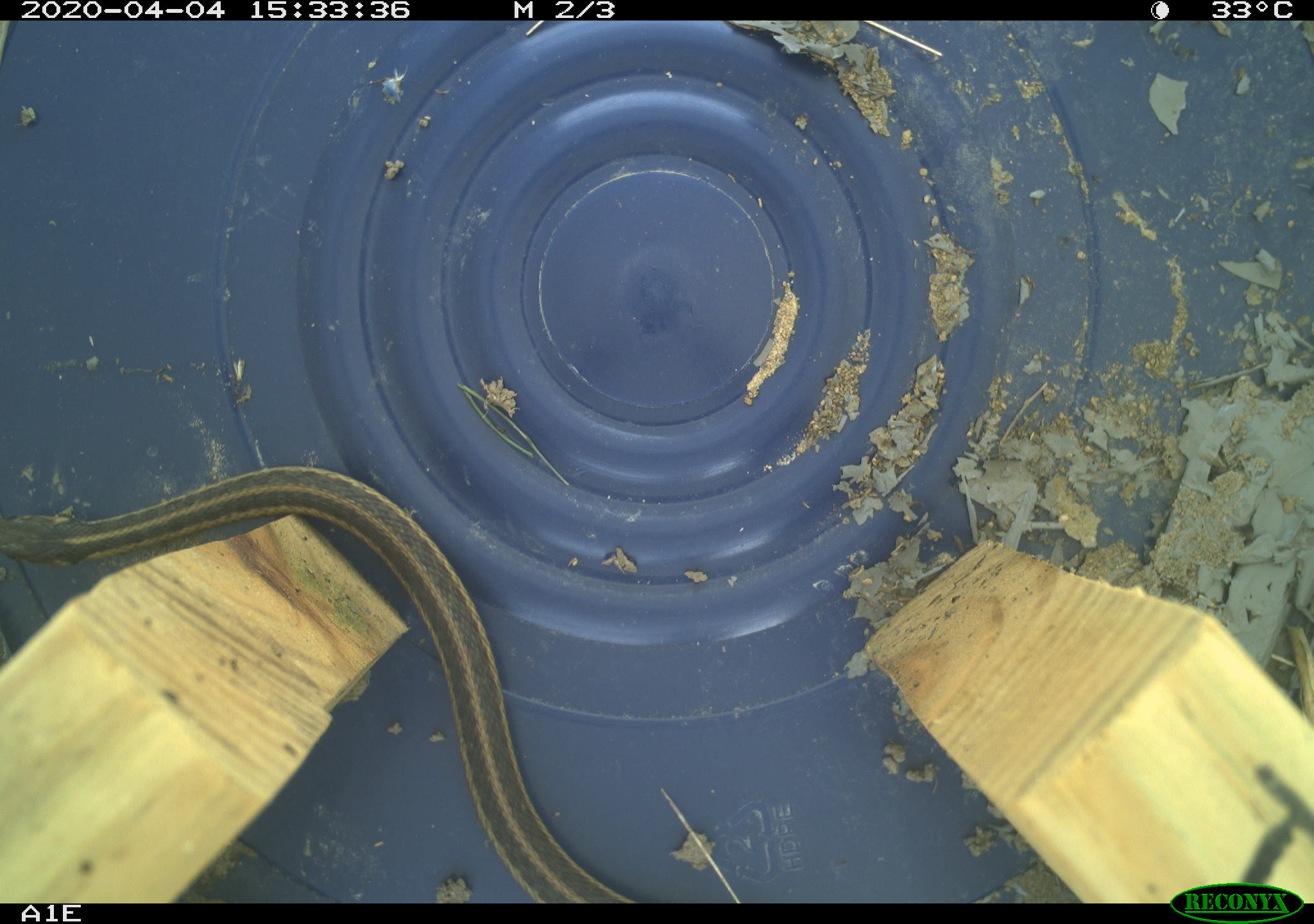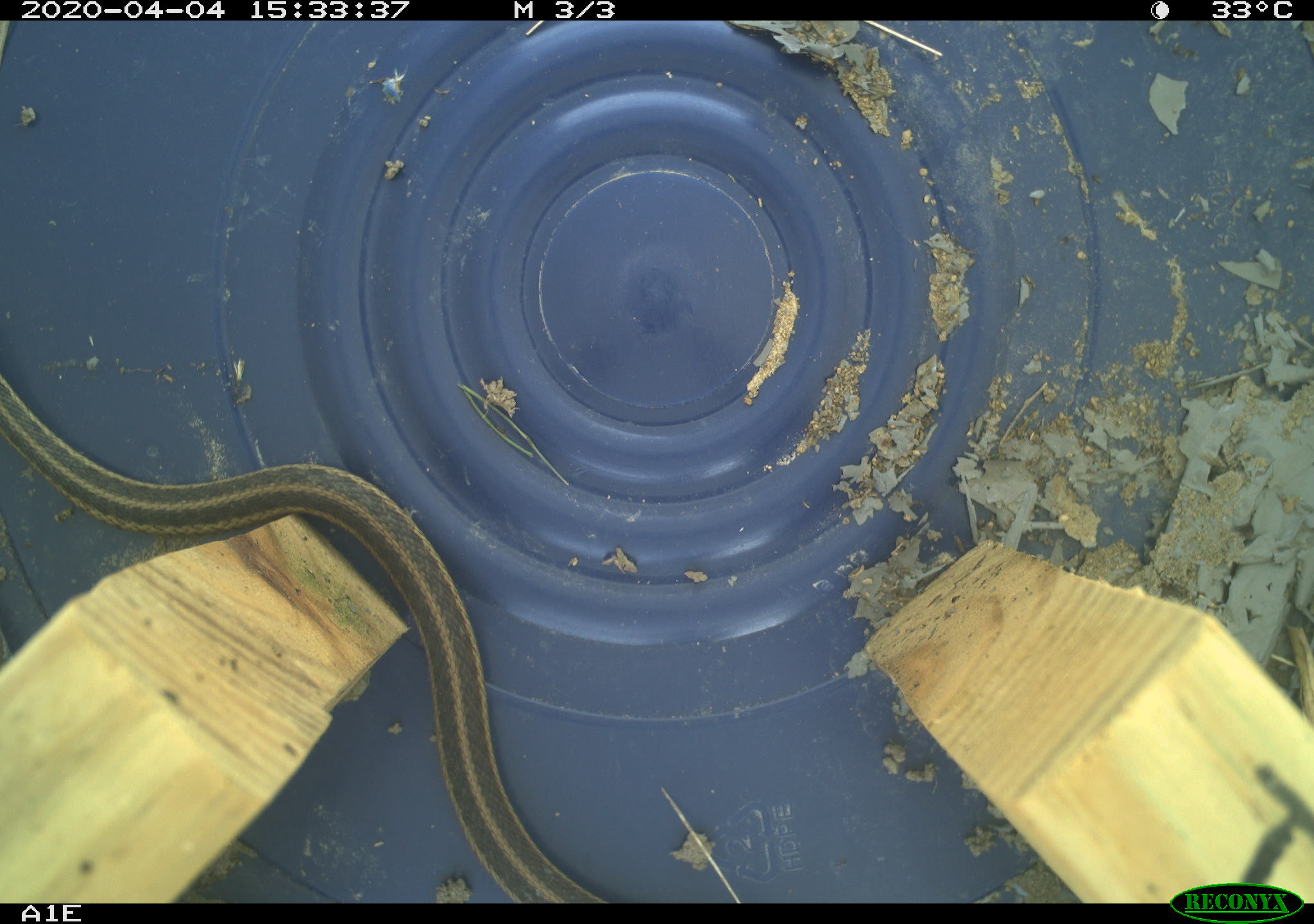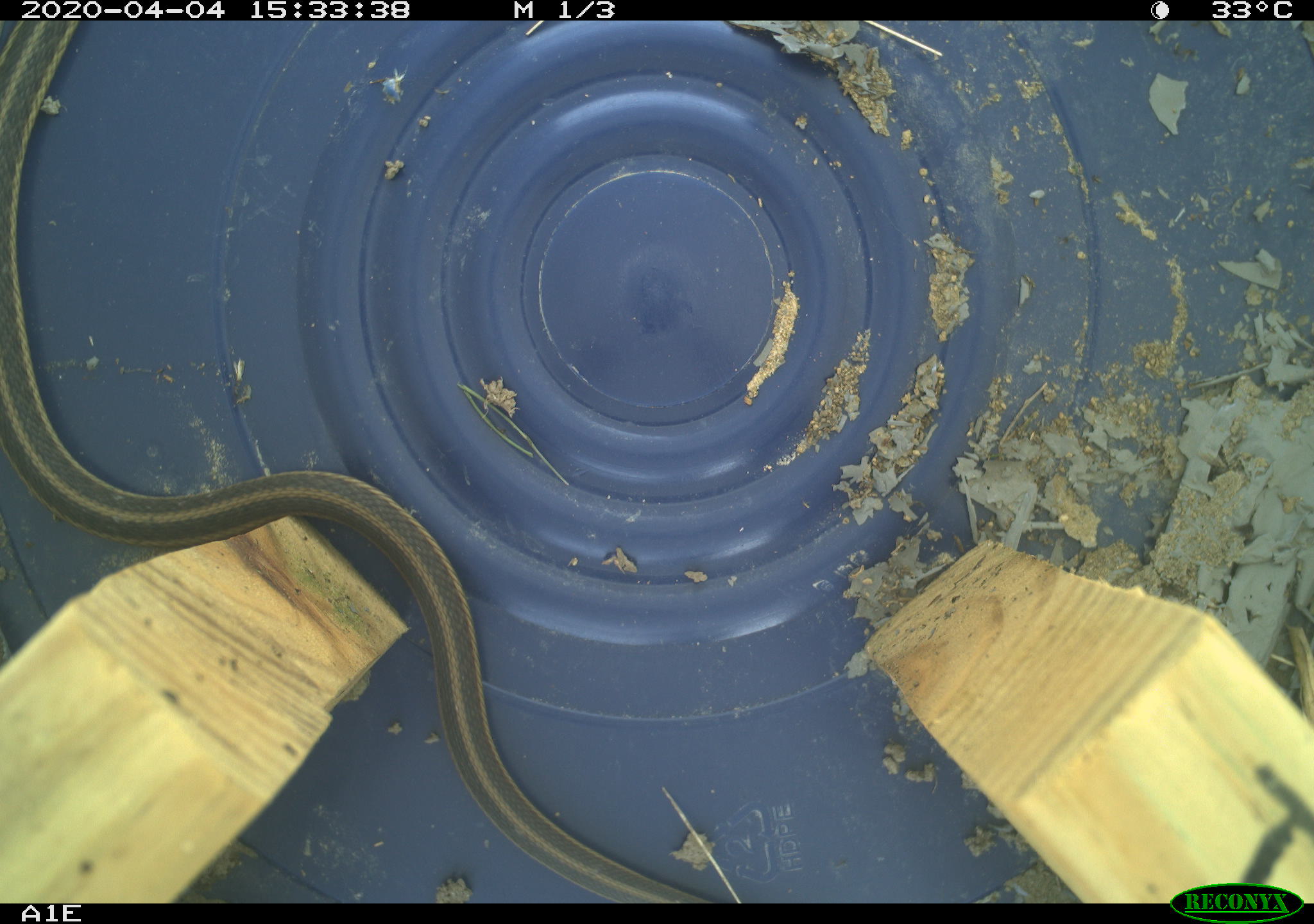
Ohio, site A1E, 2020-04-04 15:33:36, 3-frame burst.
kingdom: Animalia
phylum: Chordata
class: Reptilia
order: Squamata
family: Colubridae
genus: Thamnophis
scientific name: Thamnophis sirtalis sirtalis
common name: eastern gartersnake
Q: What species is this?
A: Eastern gartersnake (Thamnophis sirtalis sirtalis).